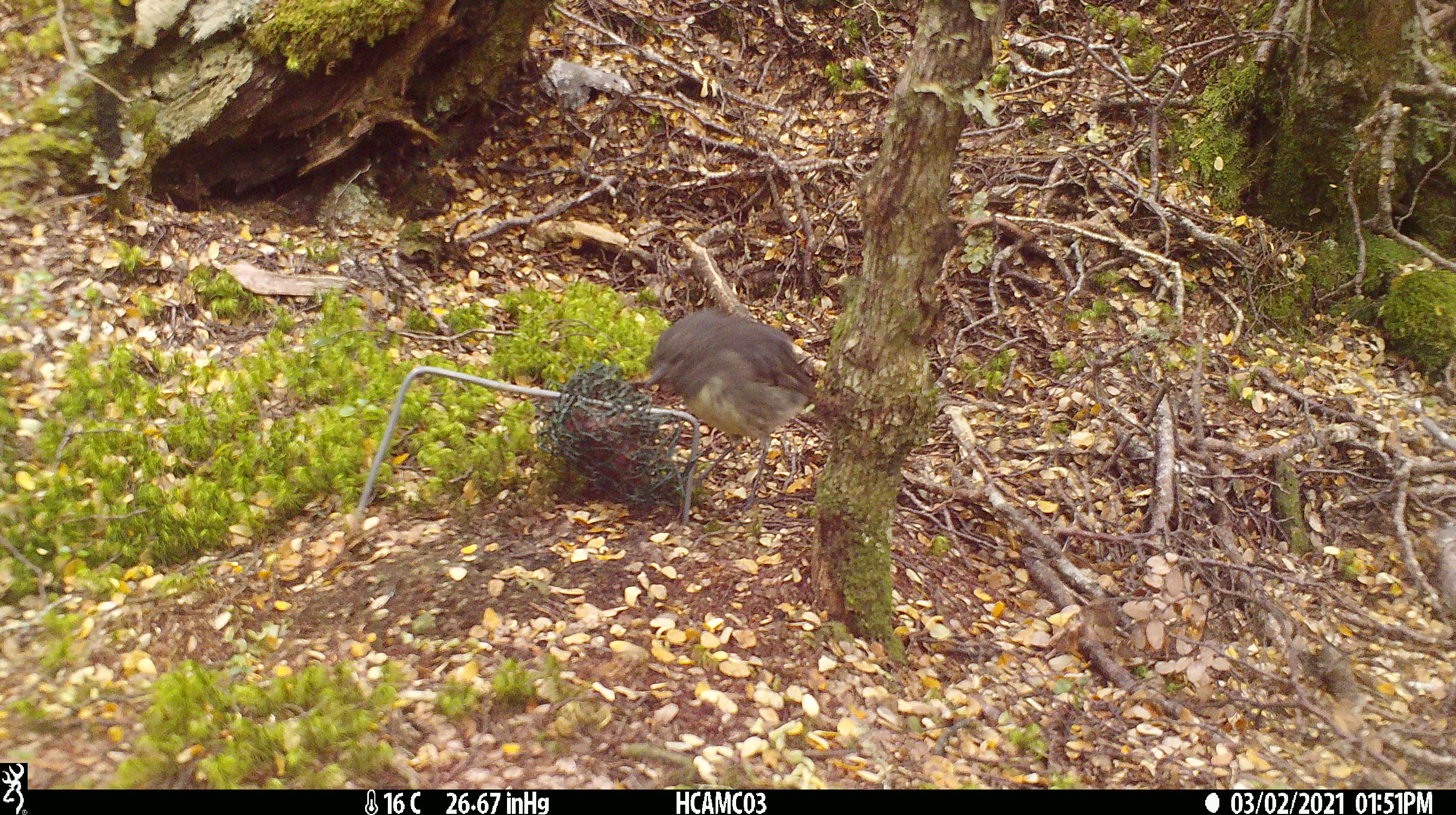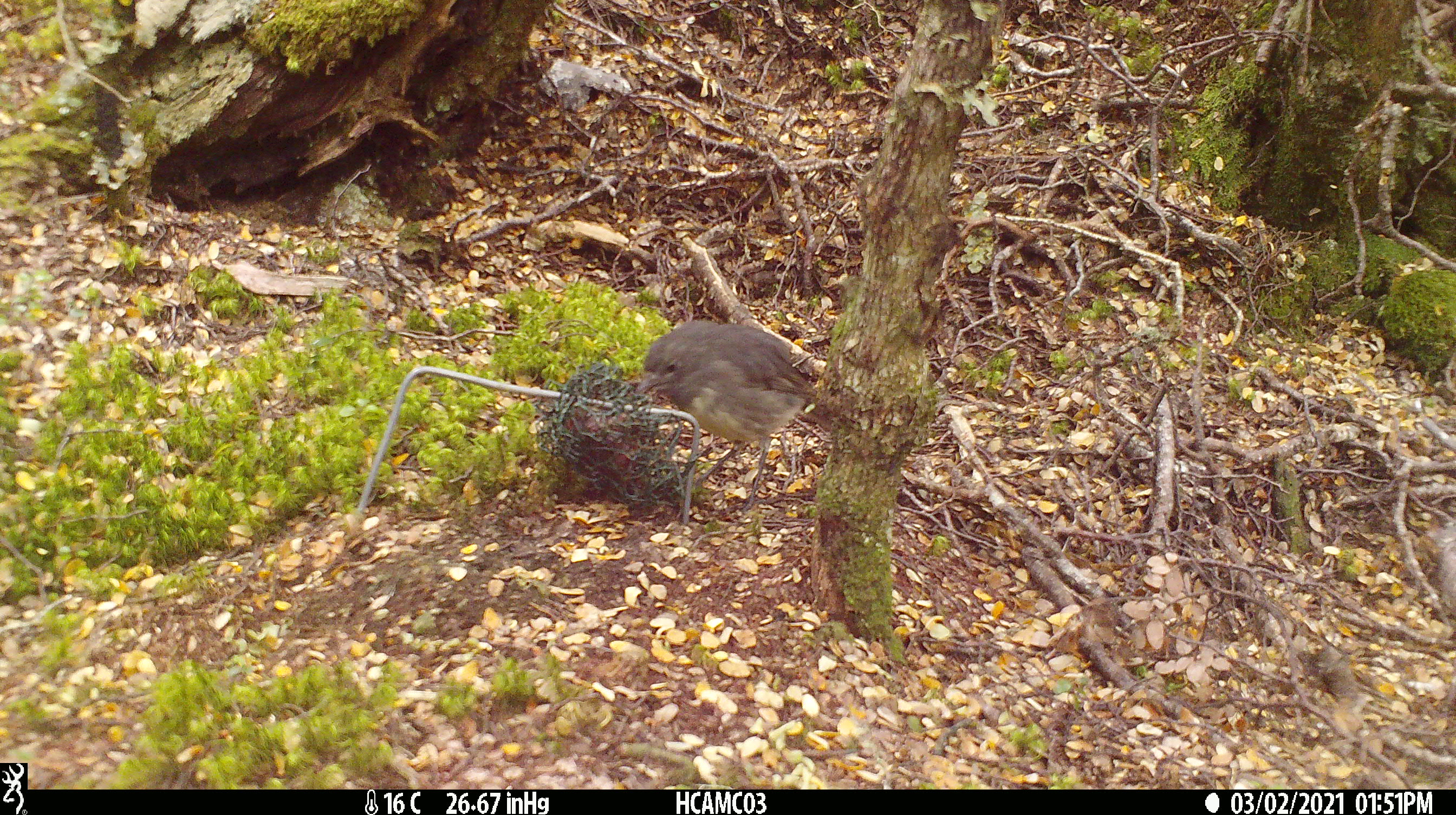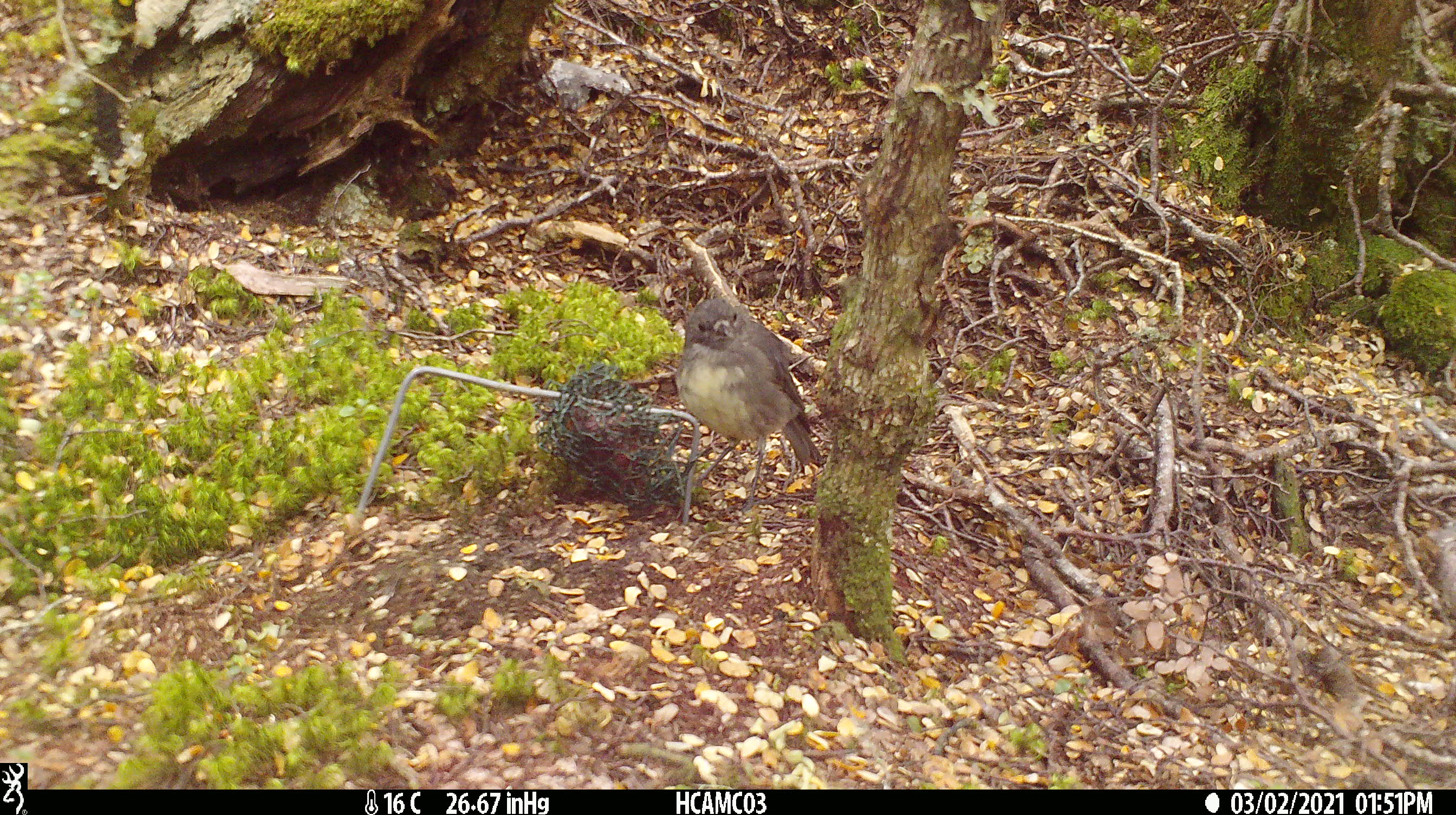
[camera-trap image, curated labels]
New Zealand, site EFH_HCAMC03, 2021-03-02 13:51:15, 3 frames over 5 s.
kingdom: Animalia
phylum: Chordata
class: Aves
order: Passeriformes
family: Petroicidae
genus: Petroica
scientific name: Petroica australis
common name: new zealand robin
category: robin